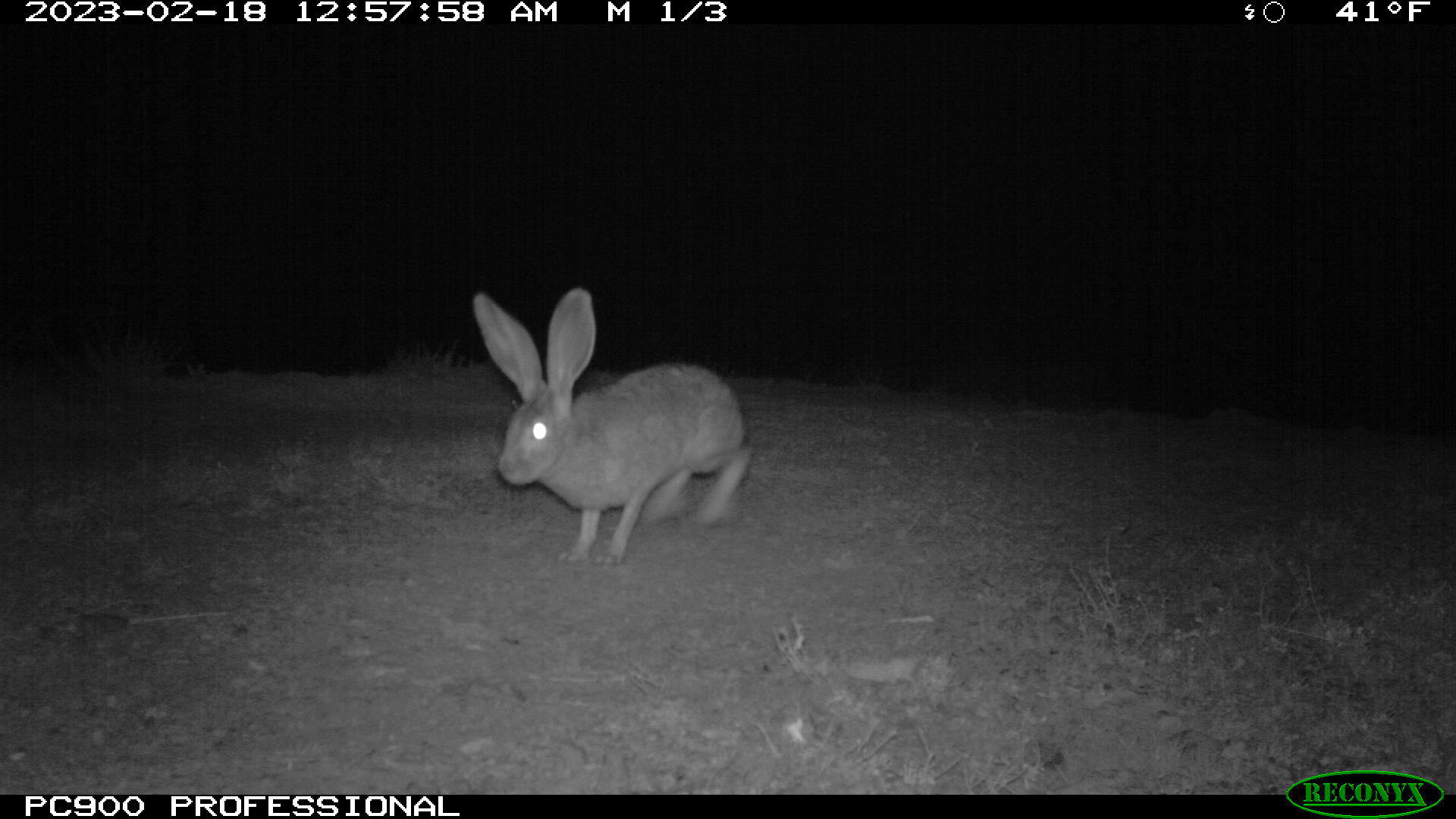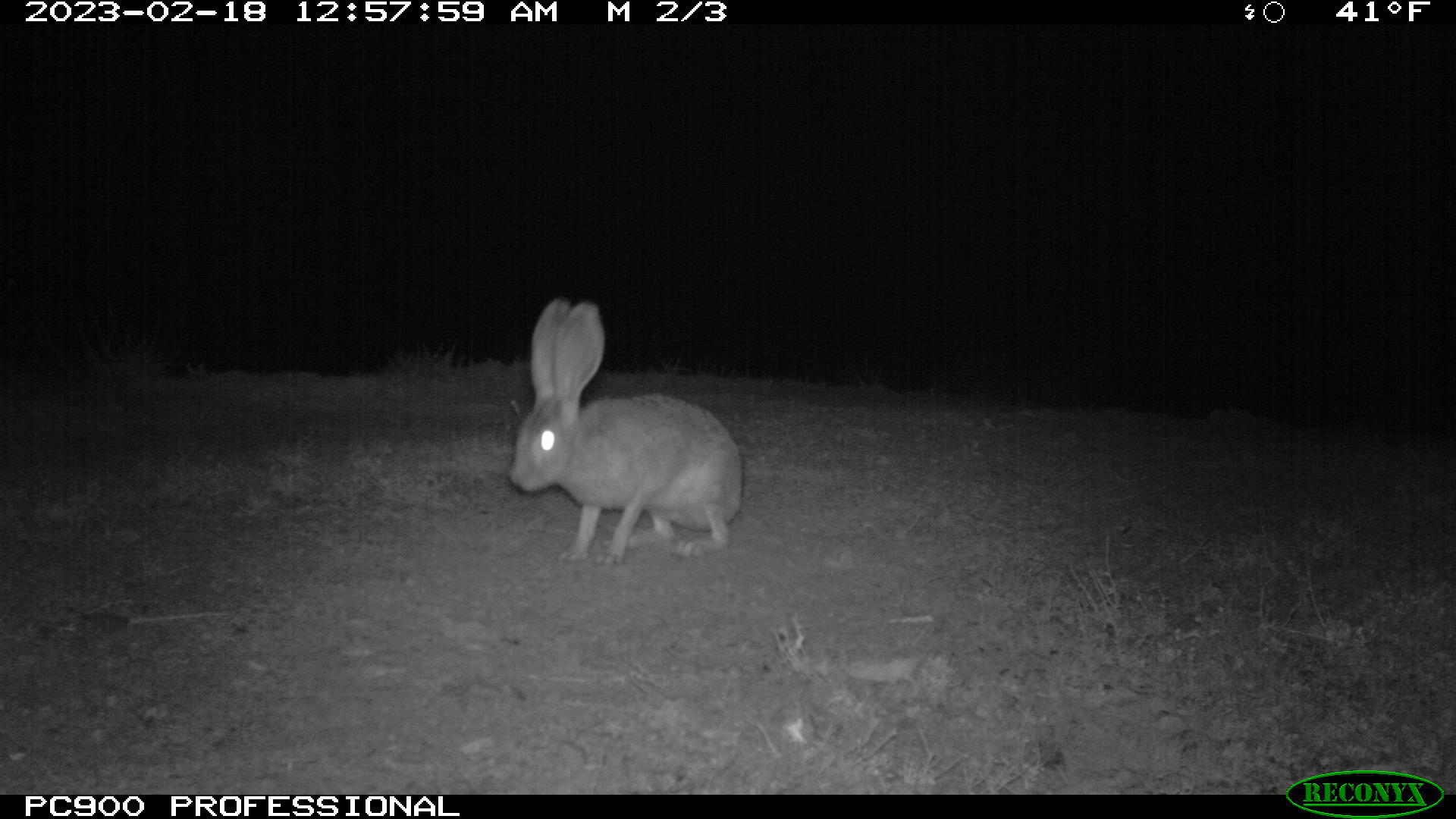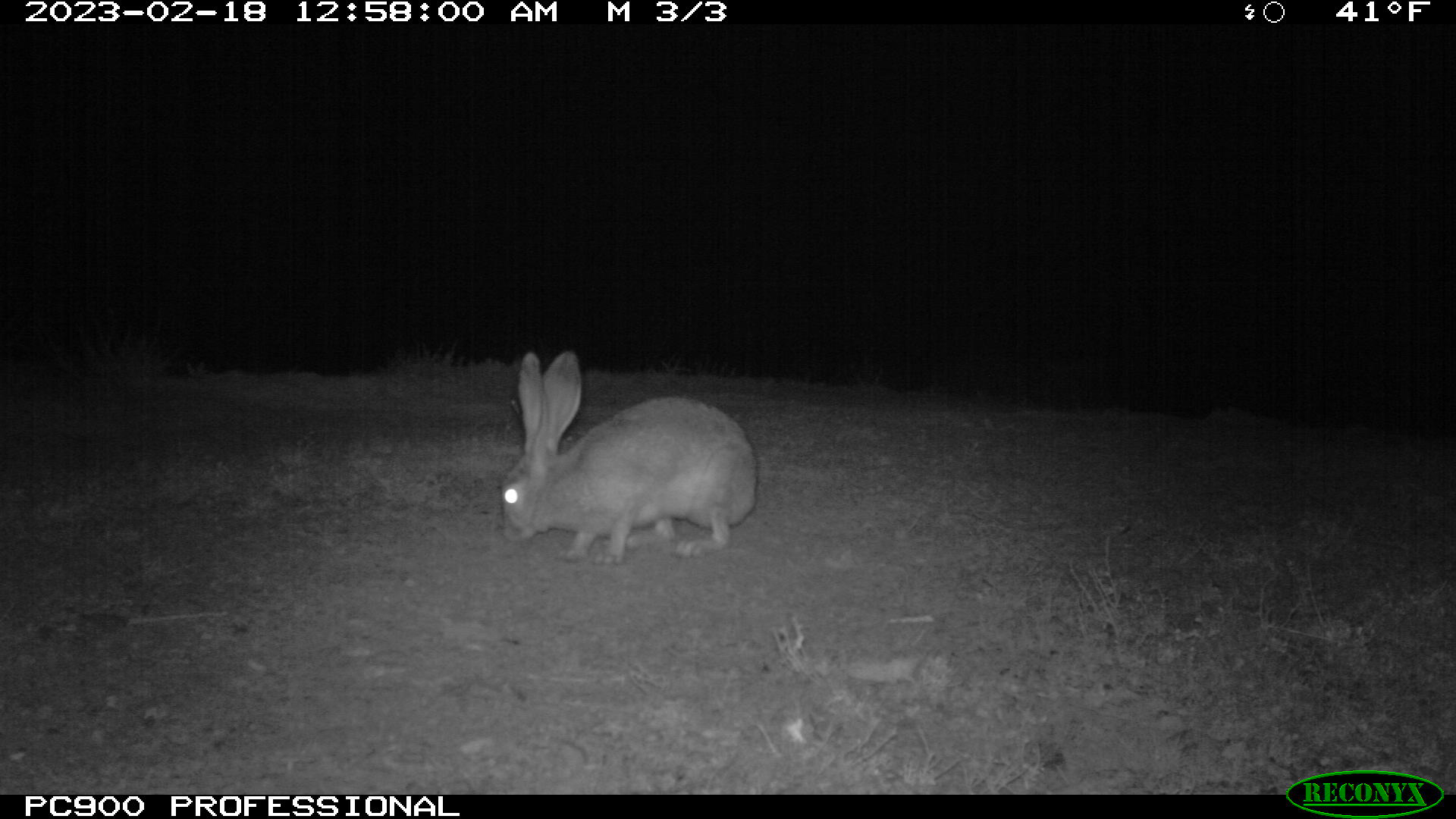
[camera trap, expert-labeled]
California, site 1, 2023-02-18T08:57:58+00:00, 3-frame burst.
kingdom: Animalia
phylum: Chordata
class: Mammalia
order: Lagomorpha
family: Leporidae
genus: Lepus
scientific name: Lepus californicus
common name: black-tailed jackrabbit